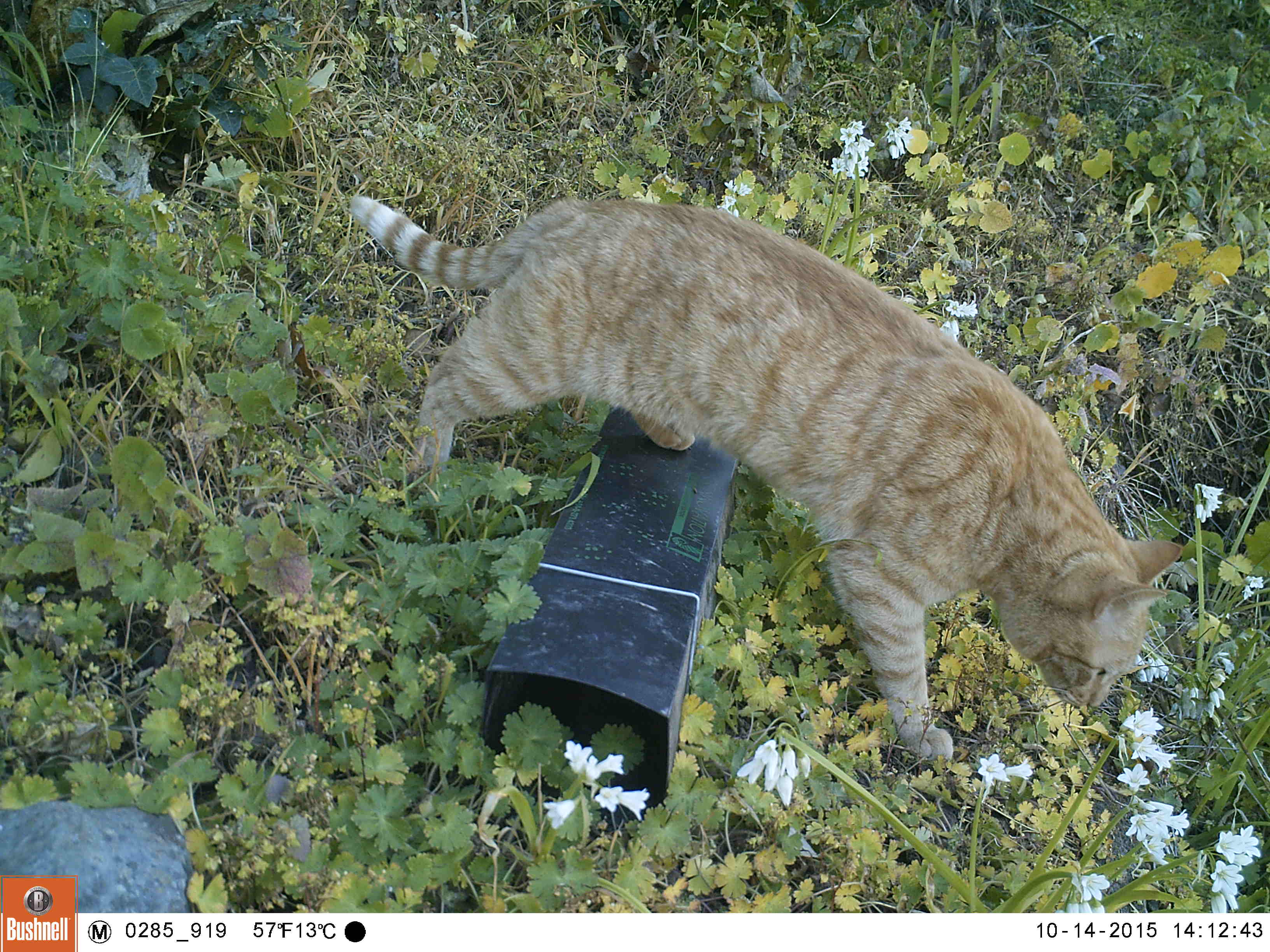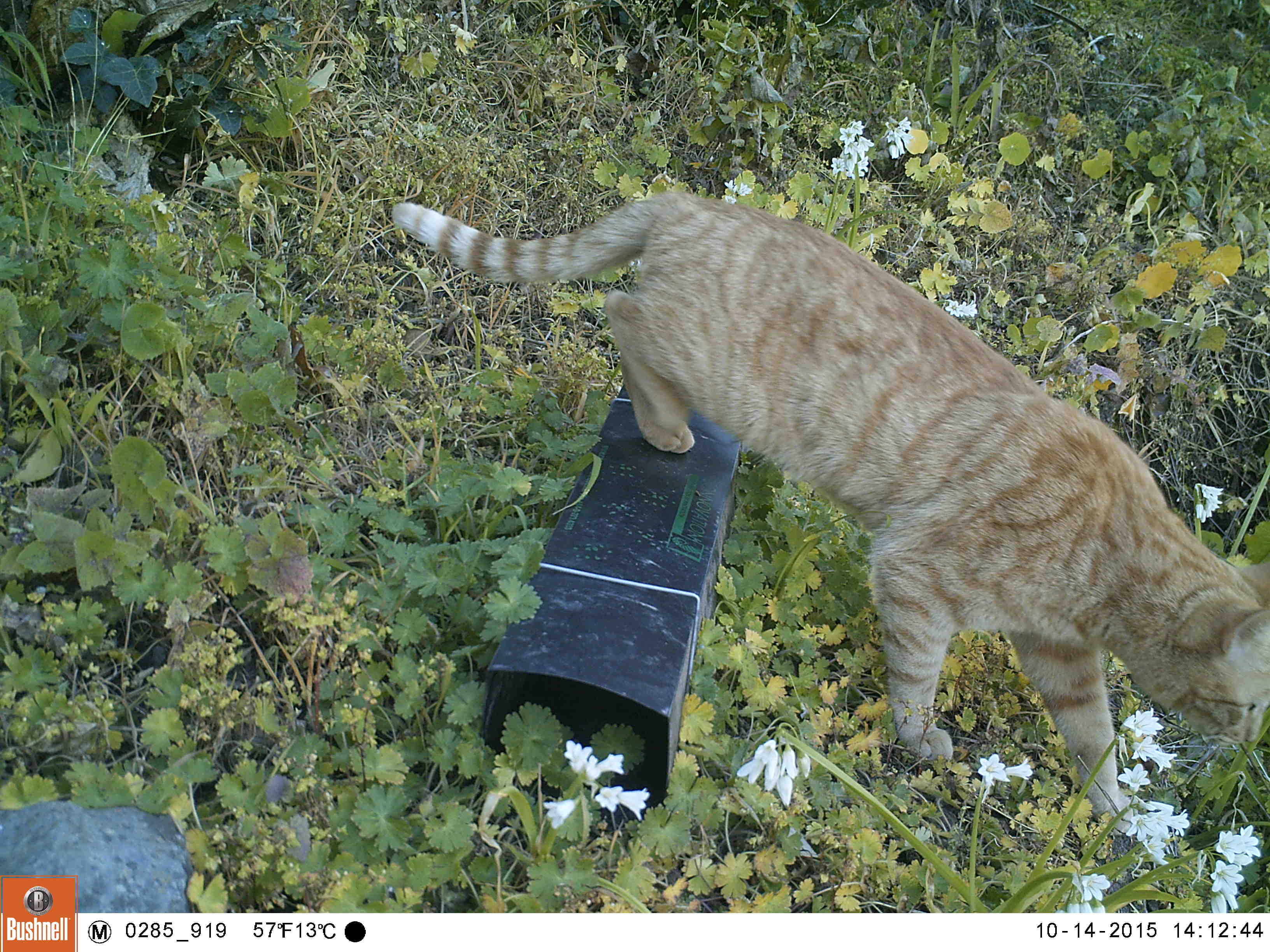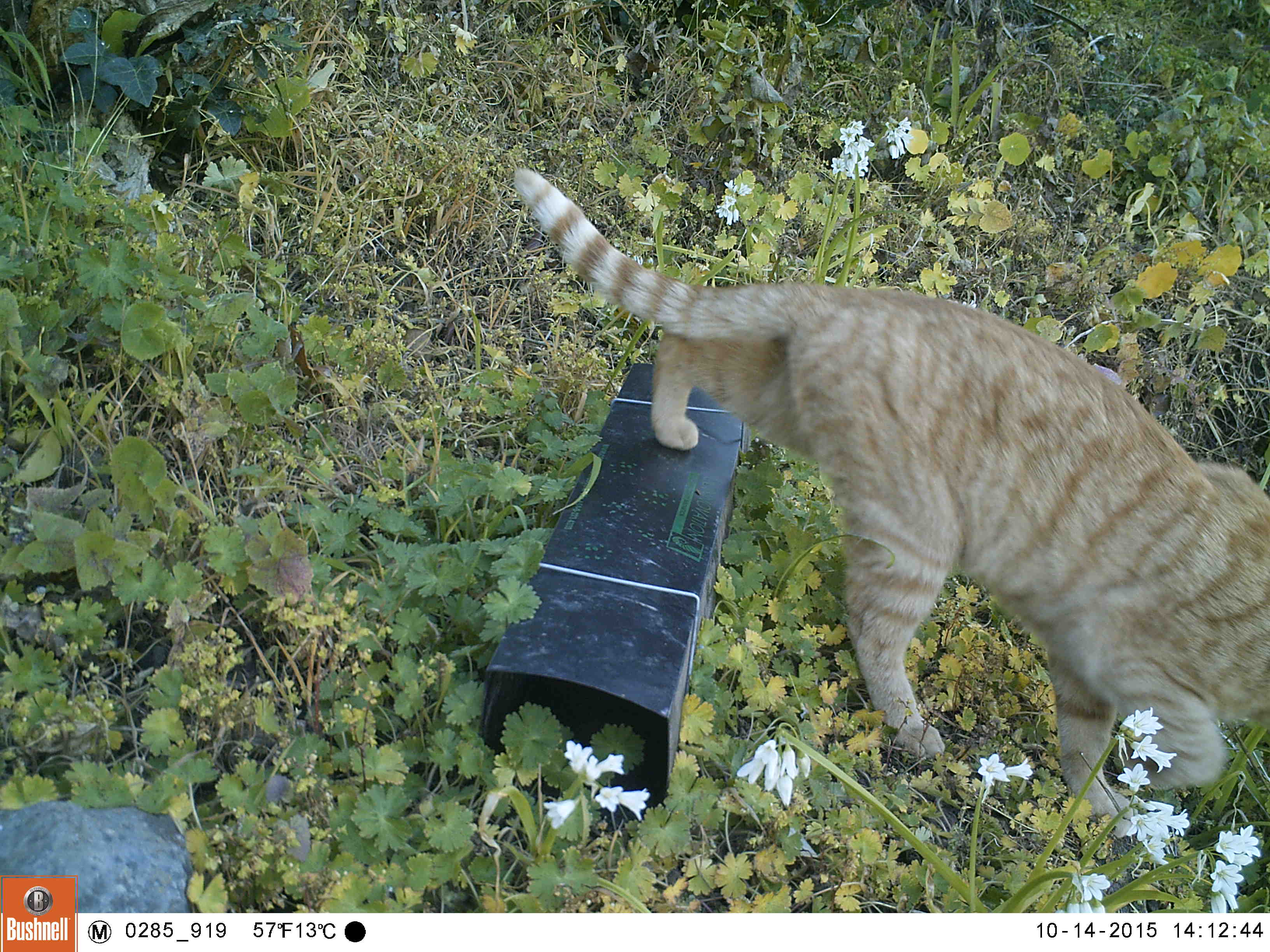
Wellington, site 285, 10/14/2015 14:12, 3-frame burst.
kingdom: Animalia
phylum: Chordata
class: Mammalia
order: Carnivora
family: Felidae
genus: Felis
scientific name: Felis catus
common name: cat